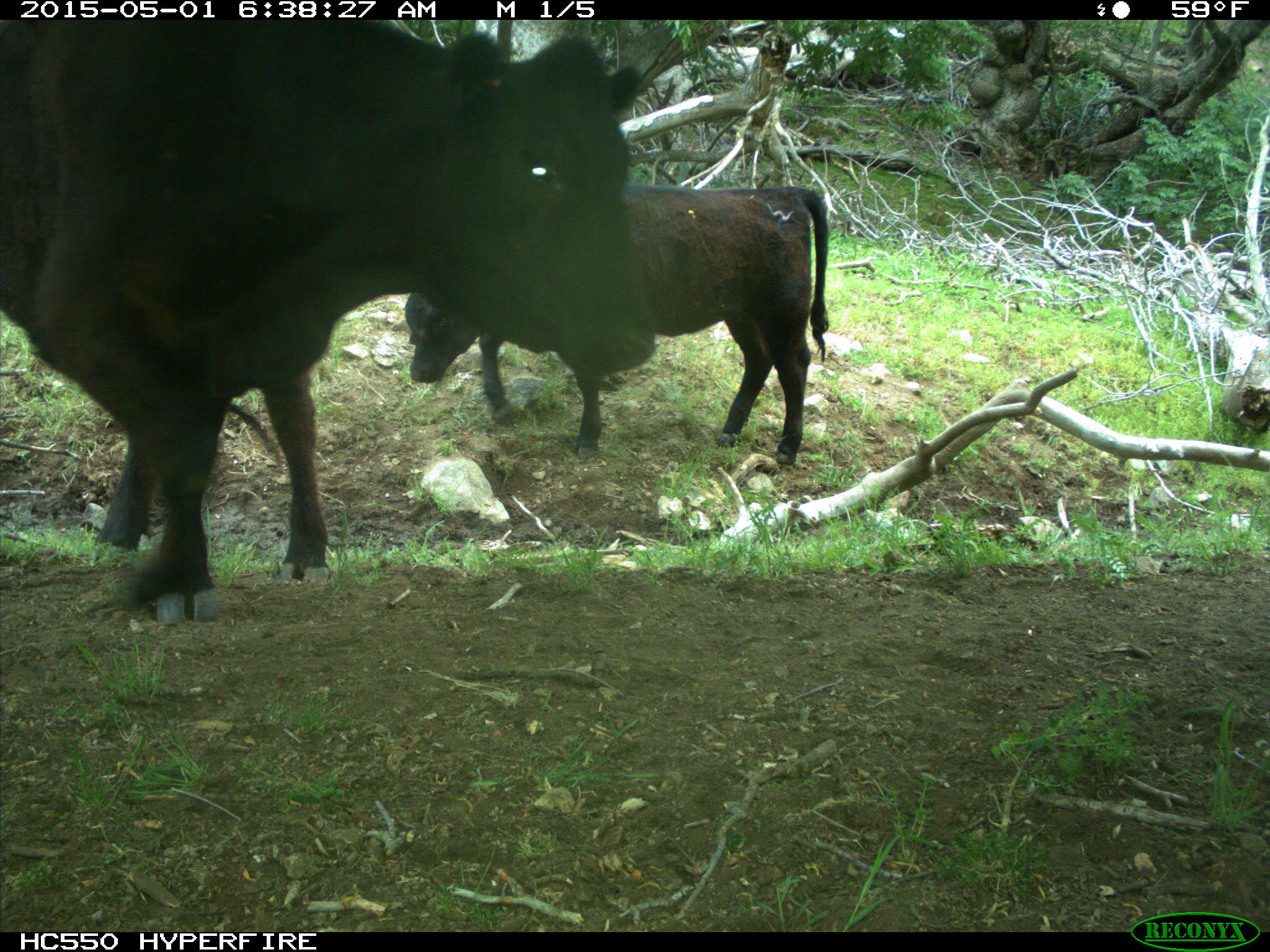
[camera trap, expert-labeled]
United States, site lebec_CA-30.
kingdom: Animalia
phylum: Chordata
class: Mammalia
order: Artiodactyla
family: Bovidae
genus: Bos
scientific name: Bos taurus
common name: domestic cow